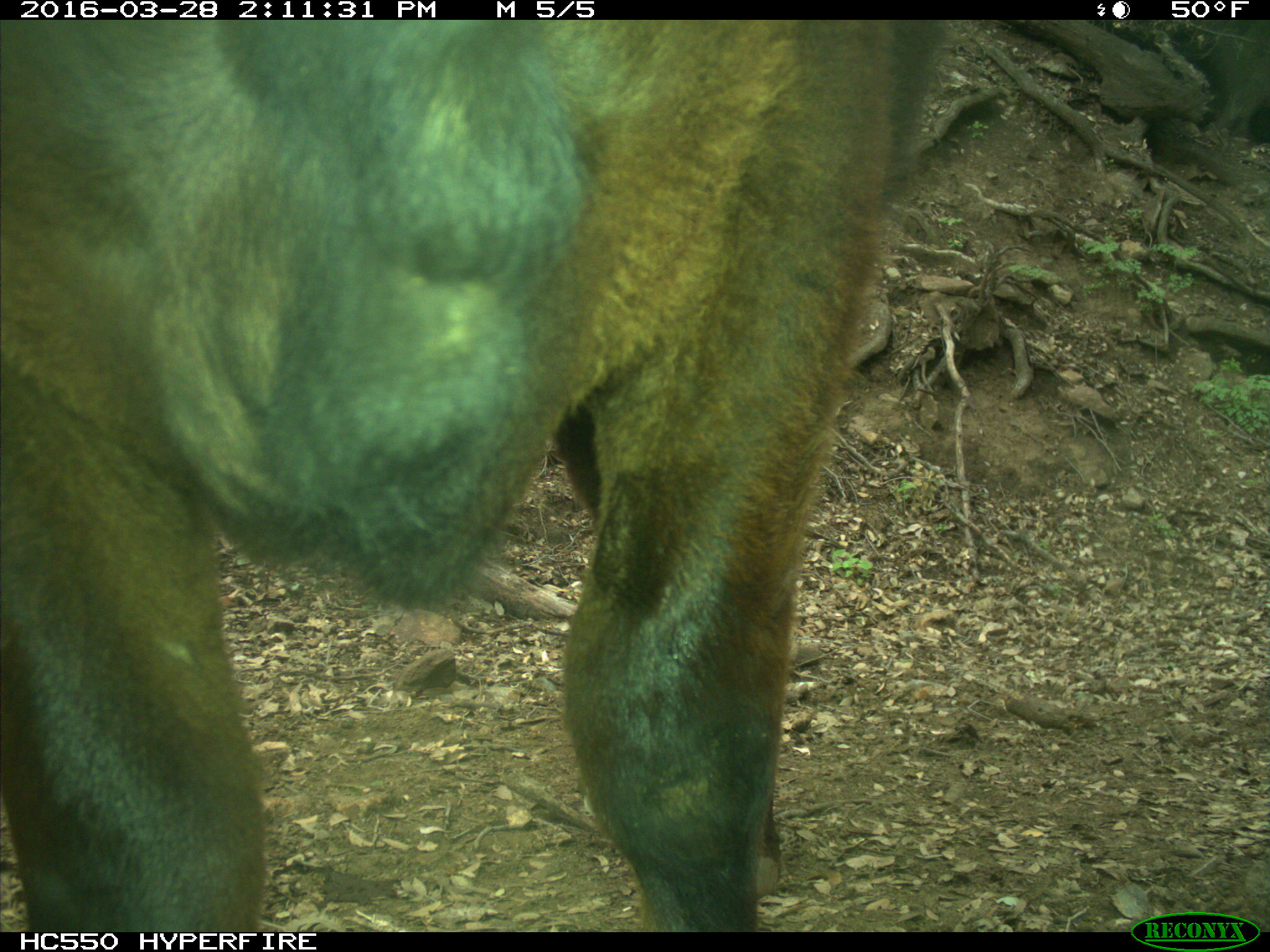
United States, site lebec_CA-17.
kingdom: Animalia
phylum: Chordata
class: Mammalia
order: Artiodactyla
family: Bovidae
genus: Bos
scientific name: Bos taurus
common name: domestic cow